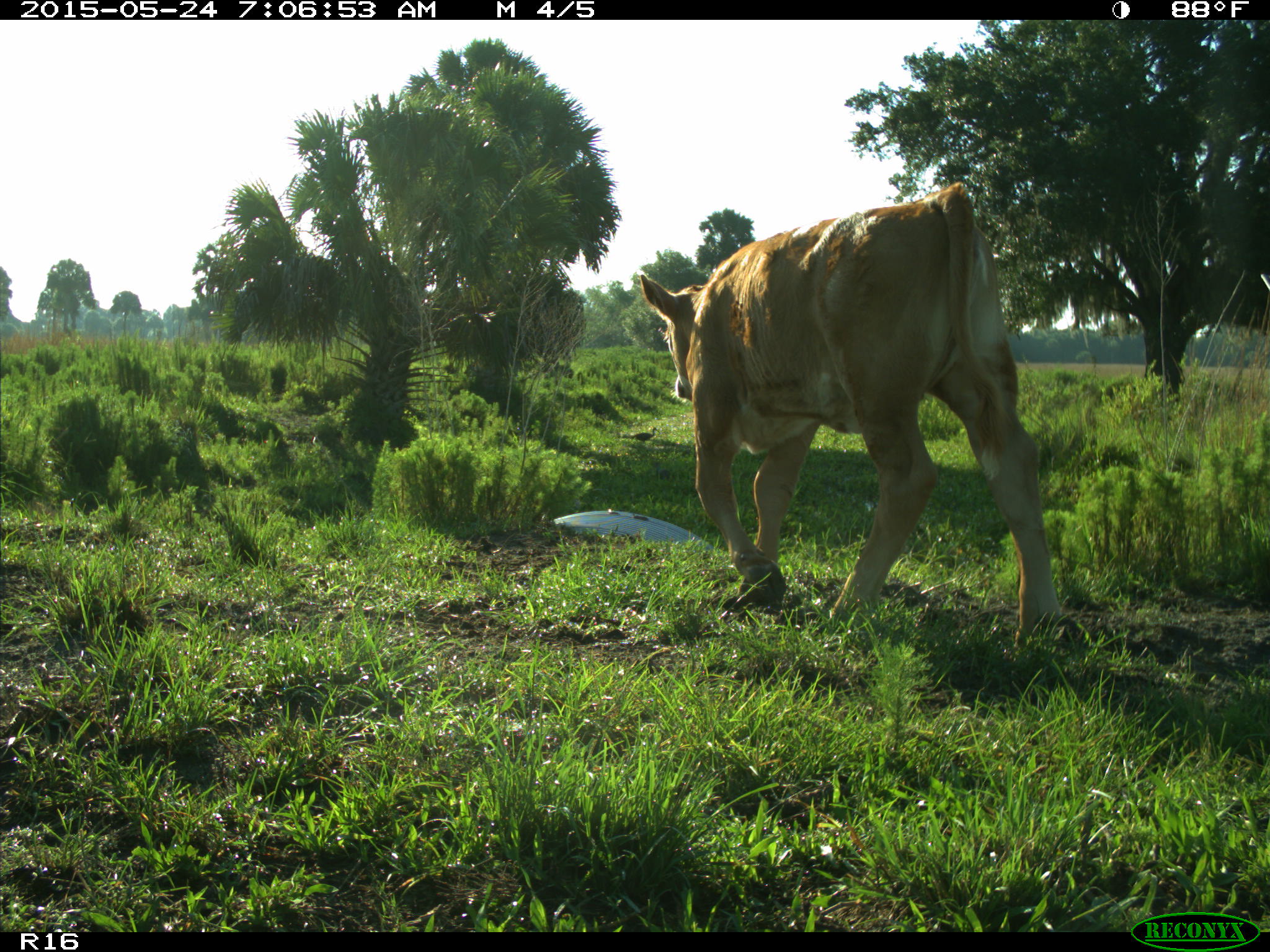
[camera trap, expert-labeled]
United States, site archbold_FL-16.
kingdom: Animalia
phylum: Chordata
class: Mammalia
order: Artiodactyla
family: Bovidae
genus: Bos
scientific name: Bos taurus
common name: domestic cow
Bos taurus (domestic cow).